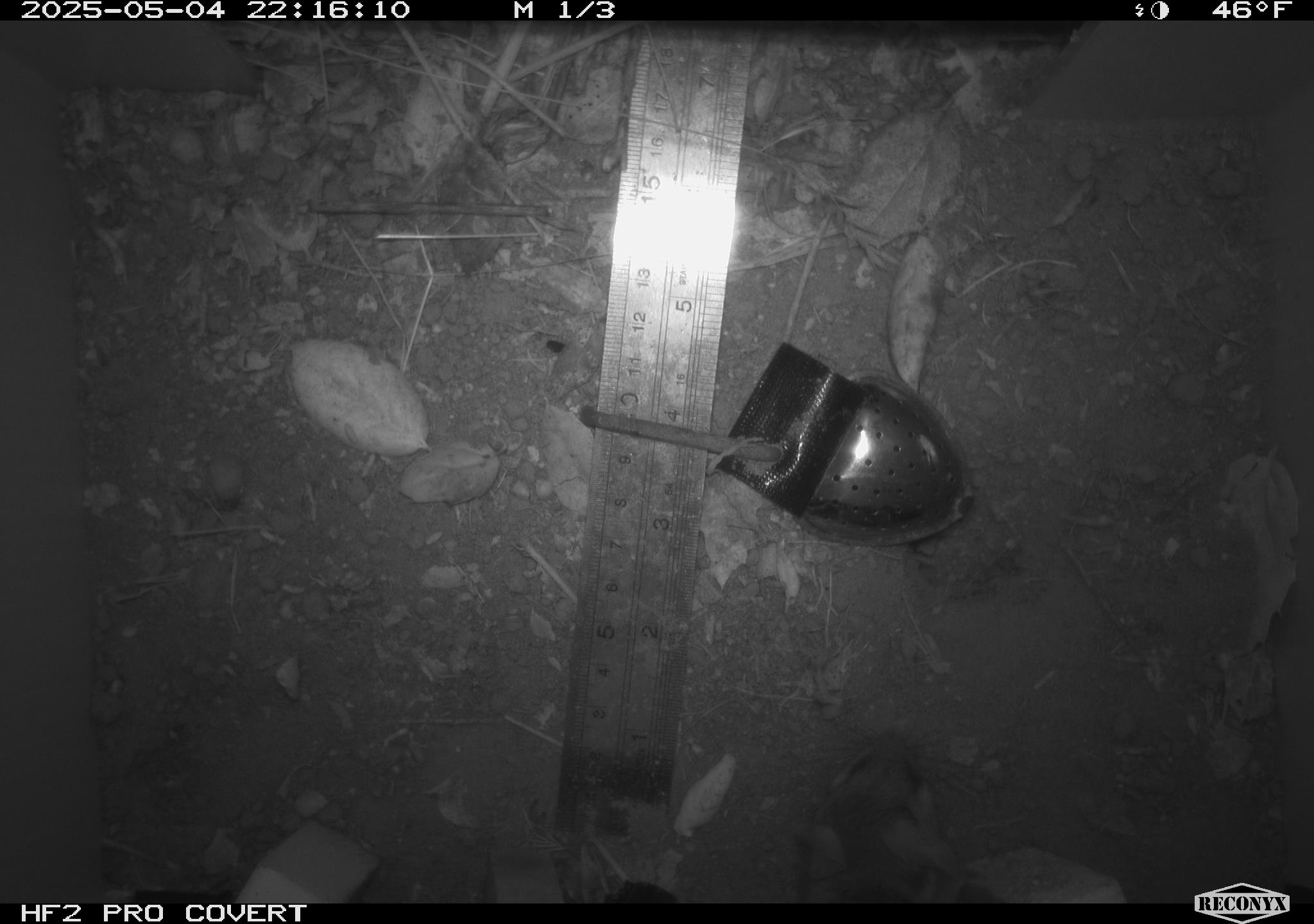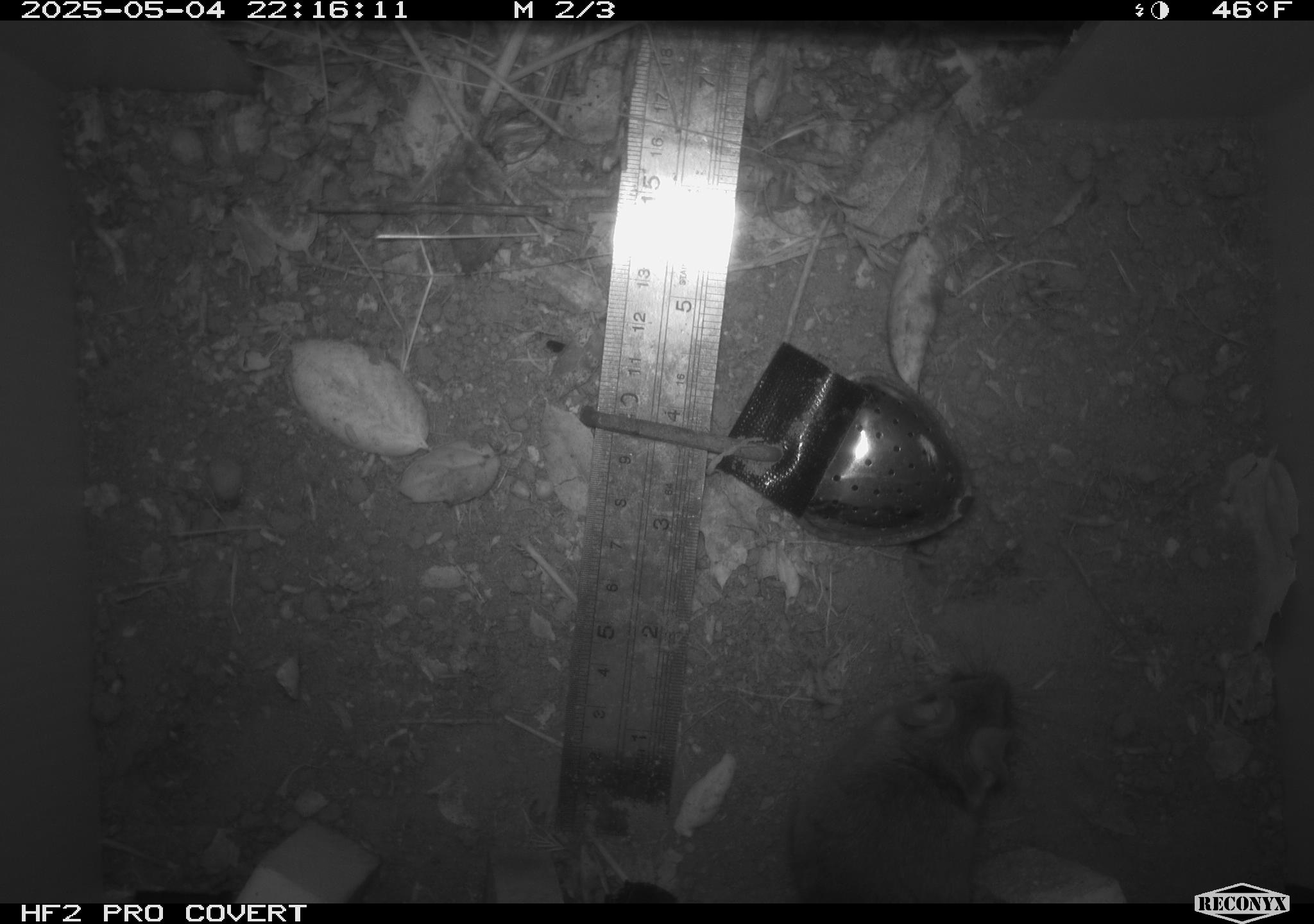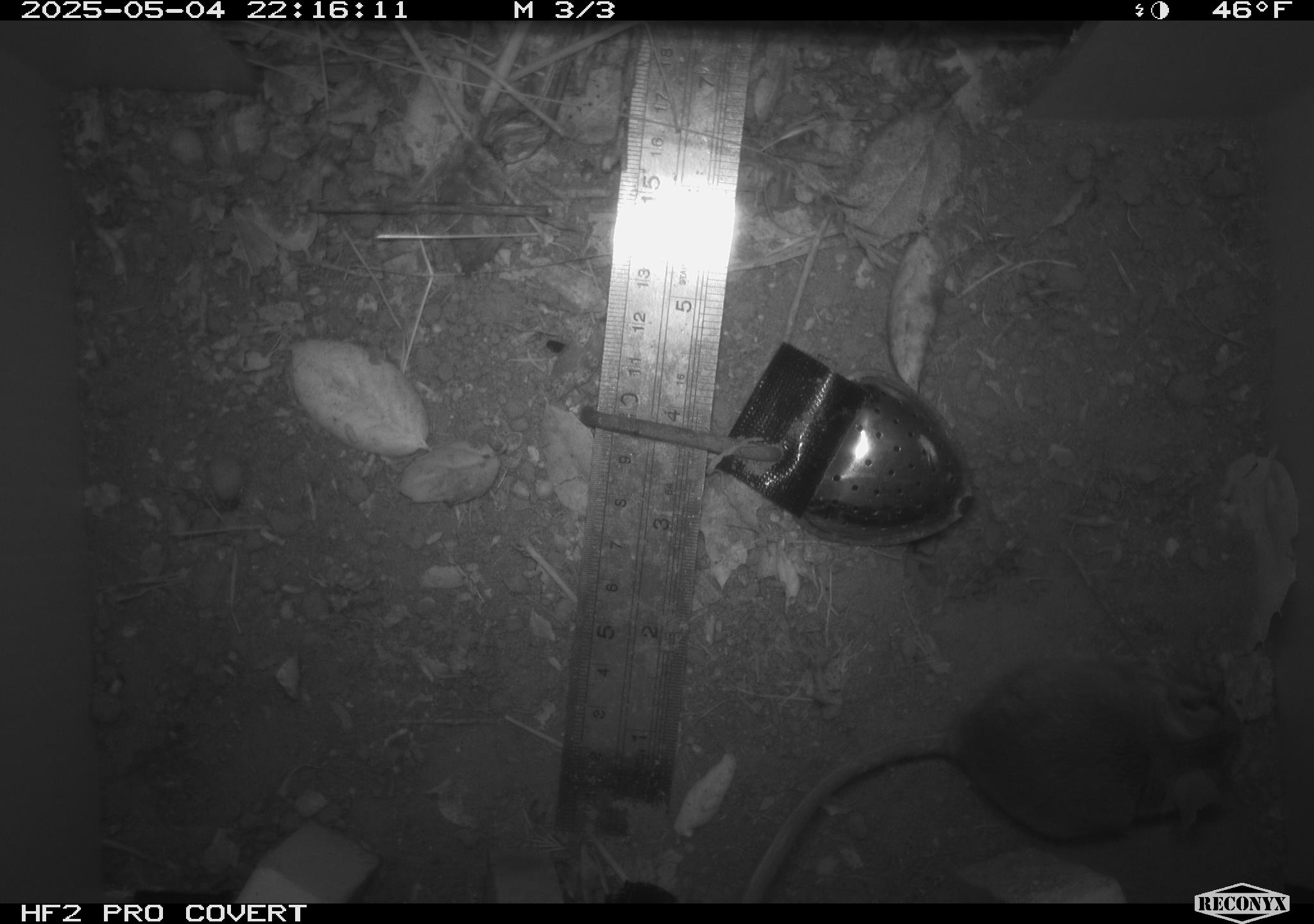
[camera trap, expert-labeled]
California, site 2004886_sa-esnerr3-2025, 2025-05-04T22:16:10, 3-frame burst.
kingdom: Animalia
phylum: Chordata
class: Mammalia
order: Rodentia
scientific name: Rodentia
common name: rodent